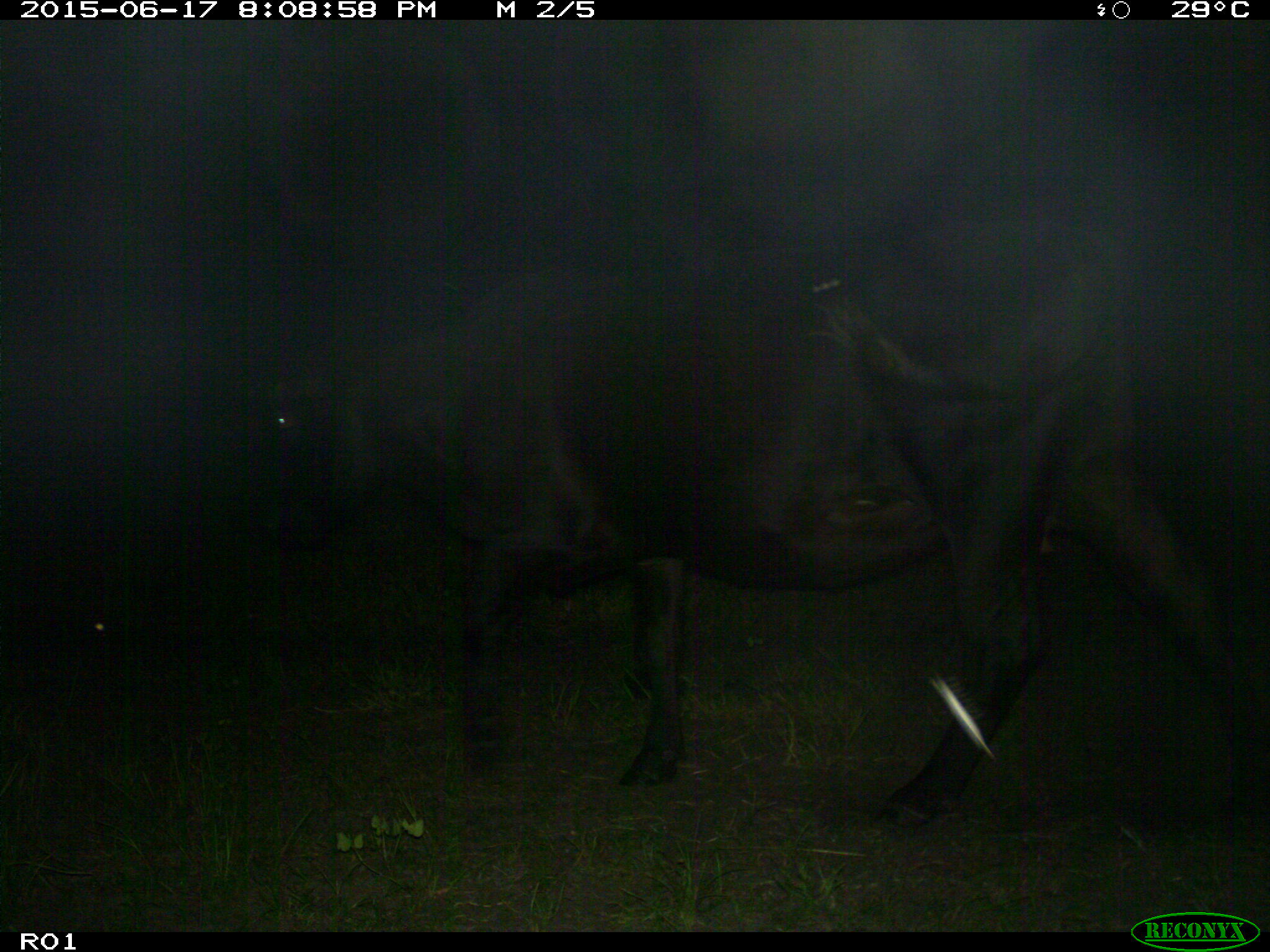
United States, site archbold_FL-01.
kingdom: Animalia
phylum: Chordata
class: Mammalia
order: Artiodactyla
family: Bovidae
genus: Bos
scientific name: Bos taurus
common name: domestic cow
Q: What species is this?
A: Bos taurus (domestic cow).